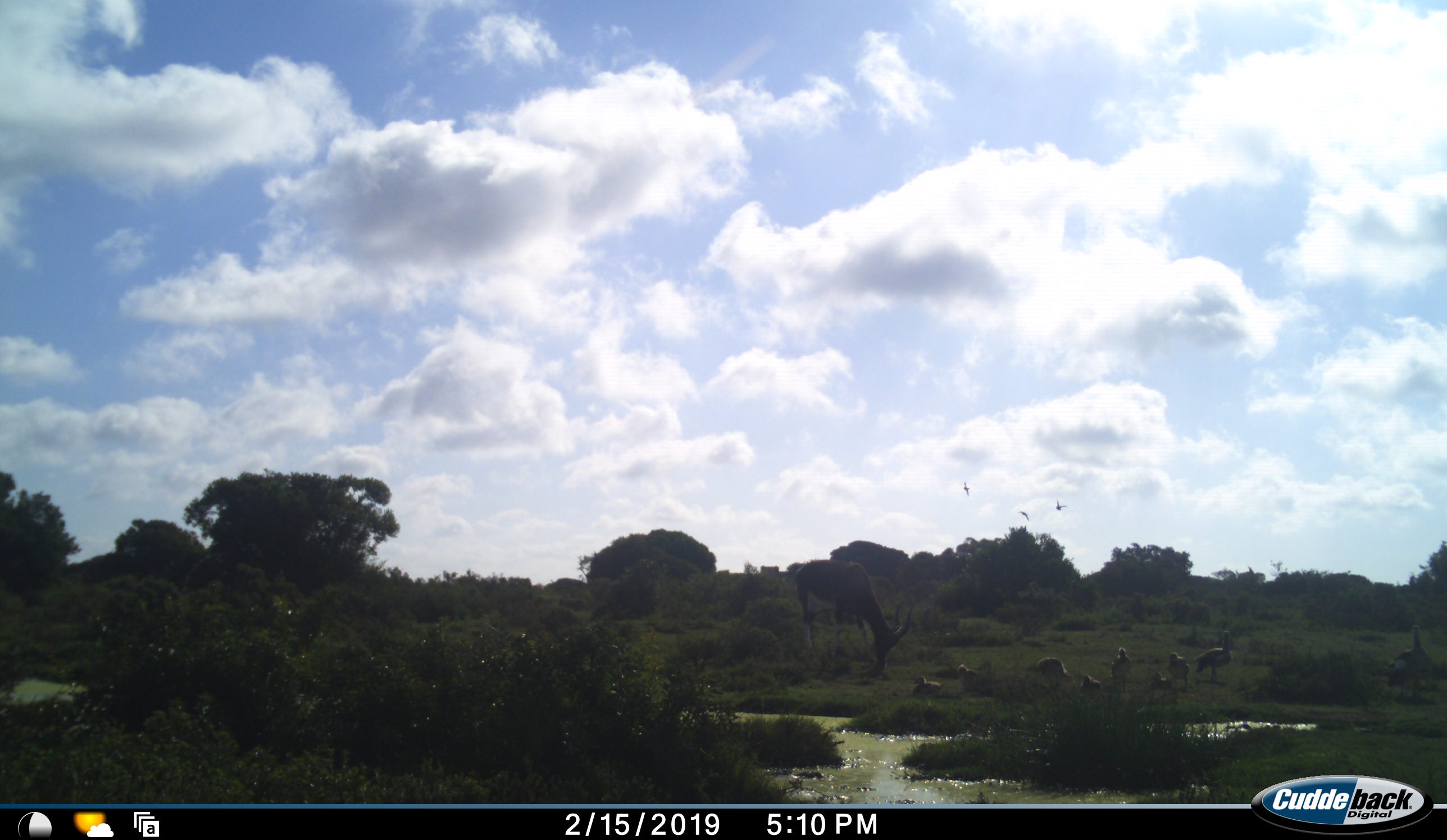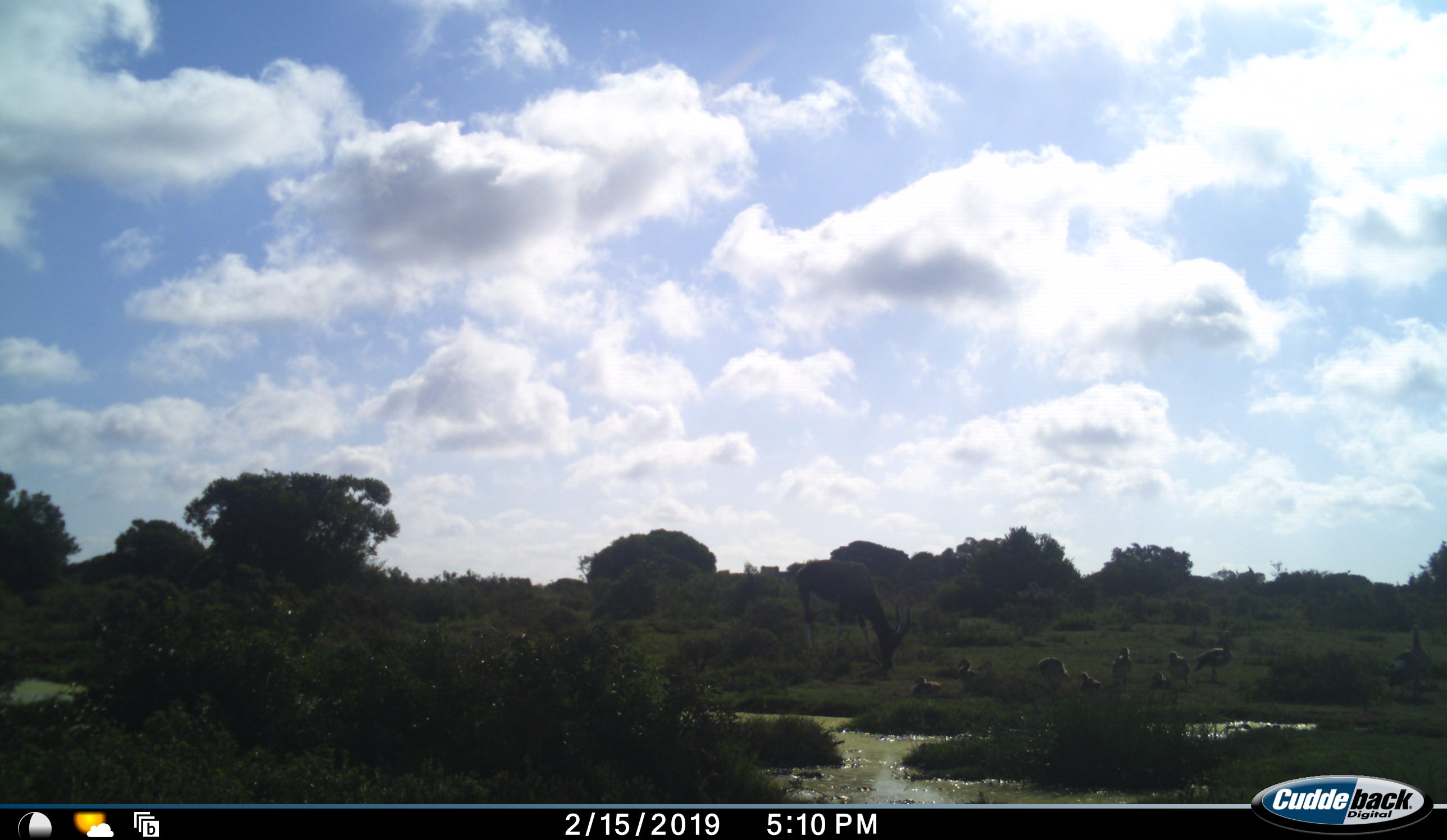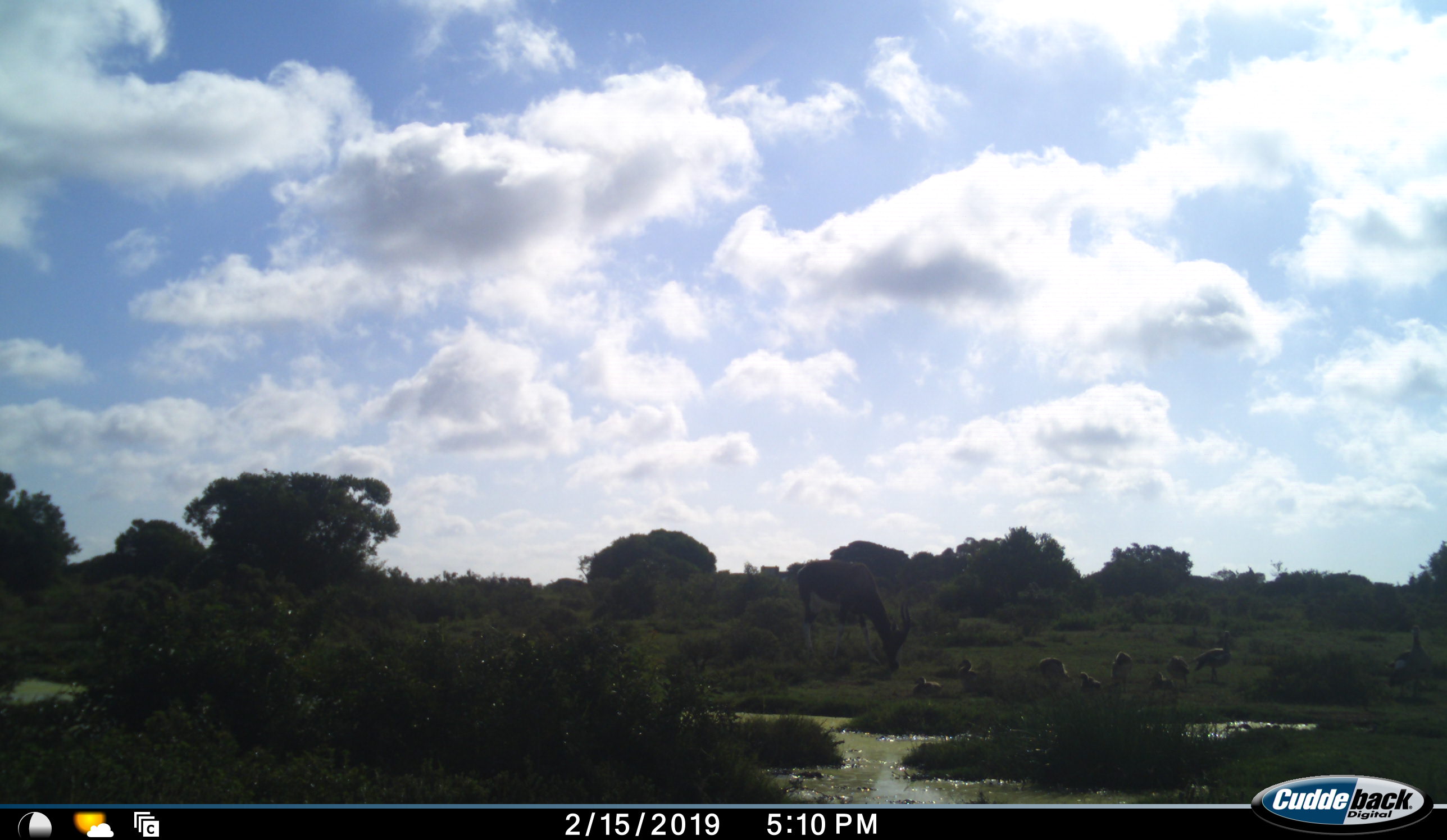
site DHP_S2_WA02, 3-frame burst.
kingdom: Animalia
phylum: Chordata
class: Aves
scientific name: Aves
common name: bird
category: birdother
Birdother (bird) (Aves), count 10. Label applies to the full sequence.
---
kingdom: Animalia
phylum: Chordata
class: Mammalia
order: Artiodactyla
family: Bovidae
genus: Damaliscus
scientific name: Damaliscus pygargus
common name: bontebok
Bontebok (Damaliscus pygargus), count 1. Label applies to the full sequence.